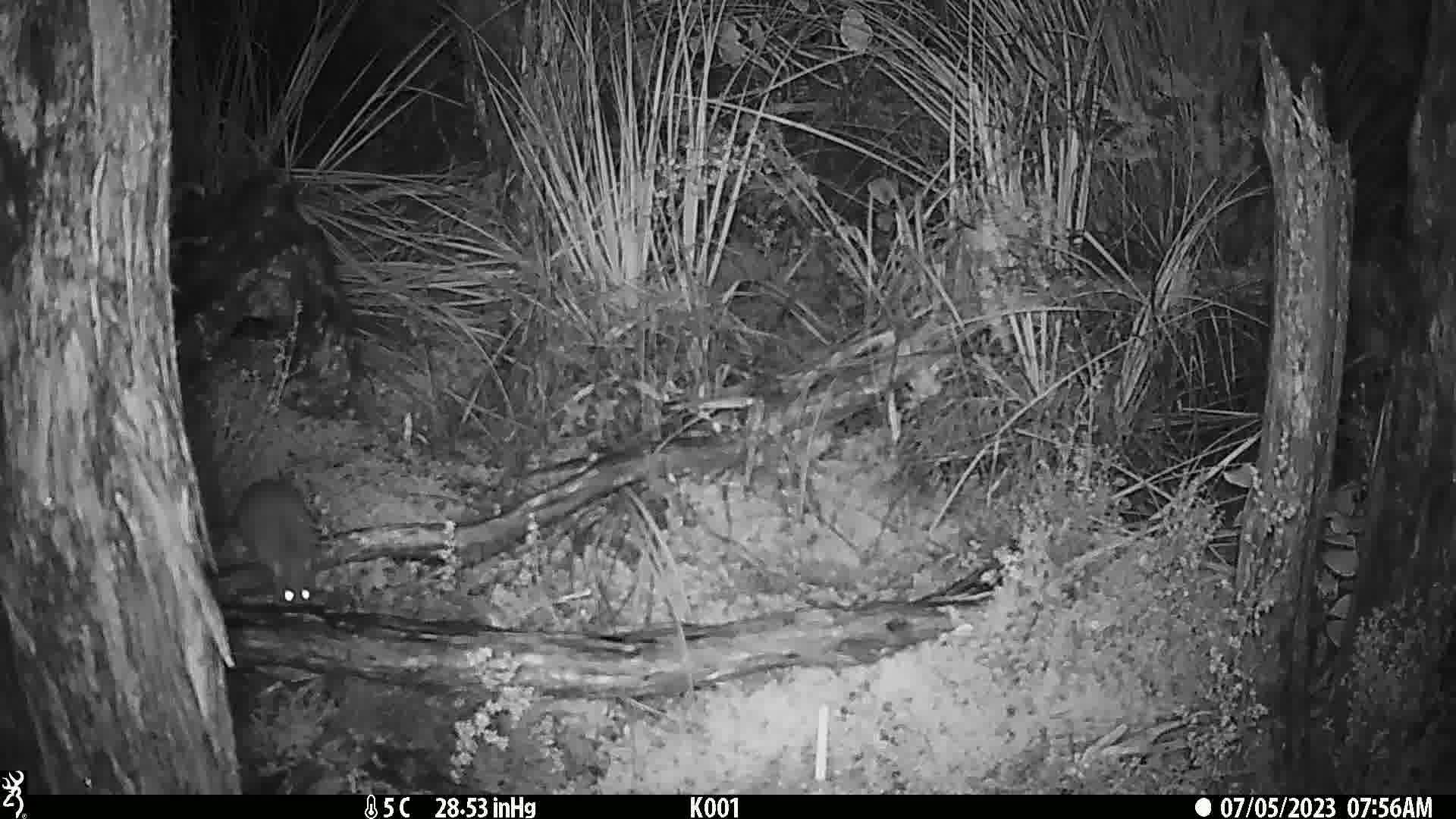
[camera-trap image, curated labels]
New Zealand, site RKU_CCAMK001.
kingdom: Animalia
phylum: Chordata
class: Mammalia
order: Rodentia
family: Muridae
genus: Rattus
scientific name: Rattus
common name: rat